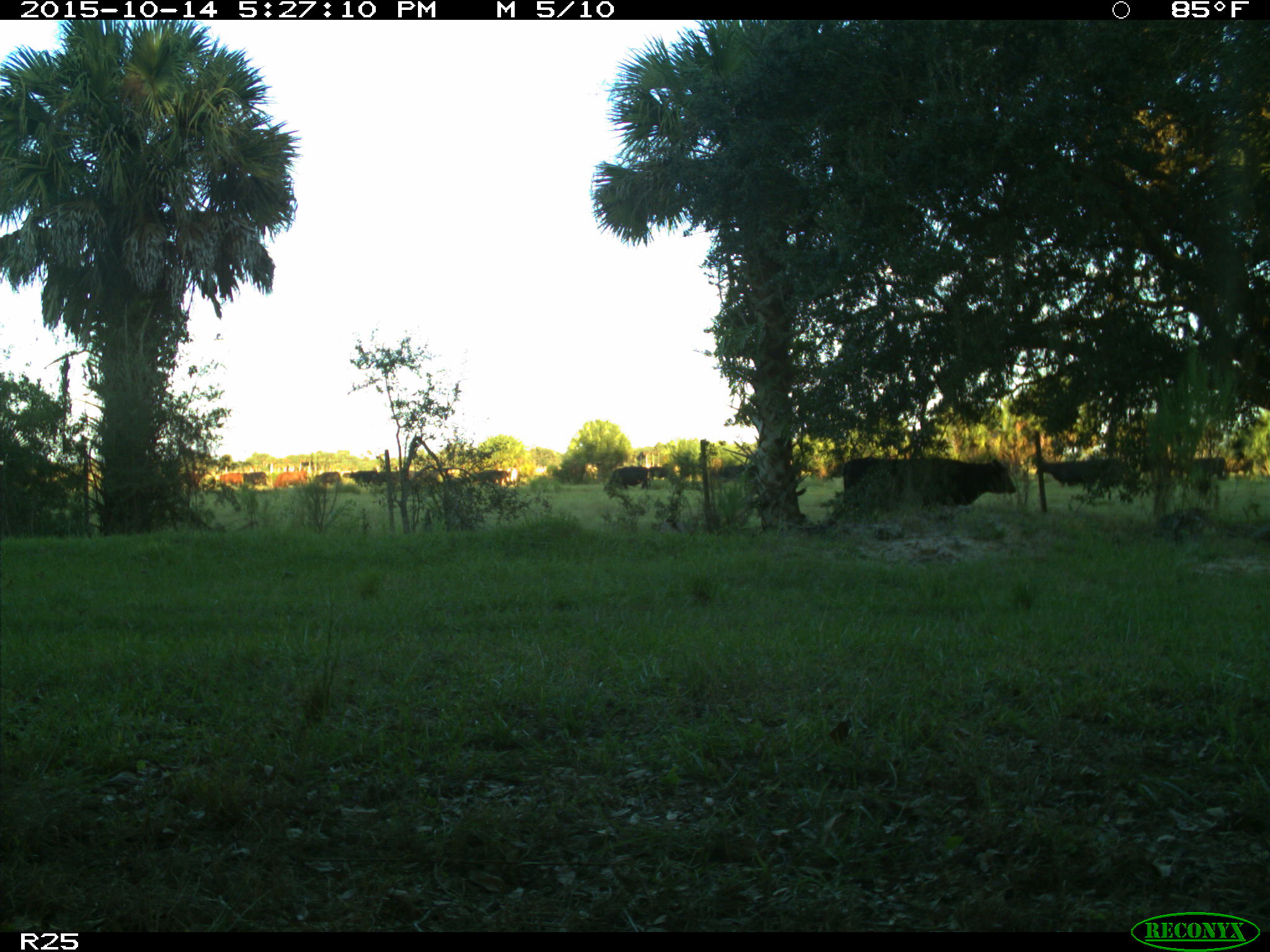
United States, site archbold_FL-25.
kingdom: Animalia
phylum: Chordata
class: Mammalia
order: Artiodactyla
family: Bovidae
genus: Bos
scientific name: Bos taurus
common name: domestic cow